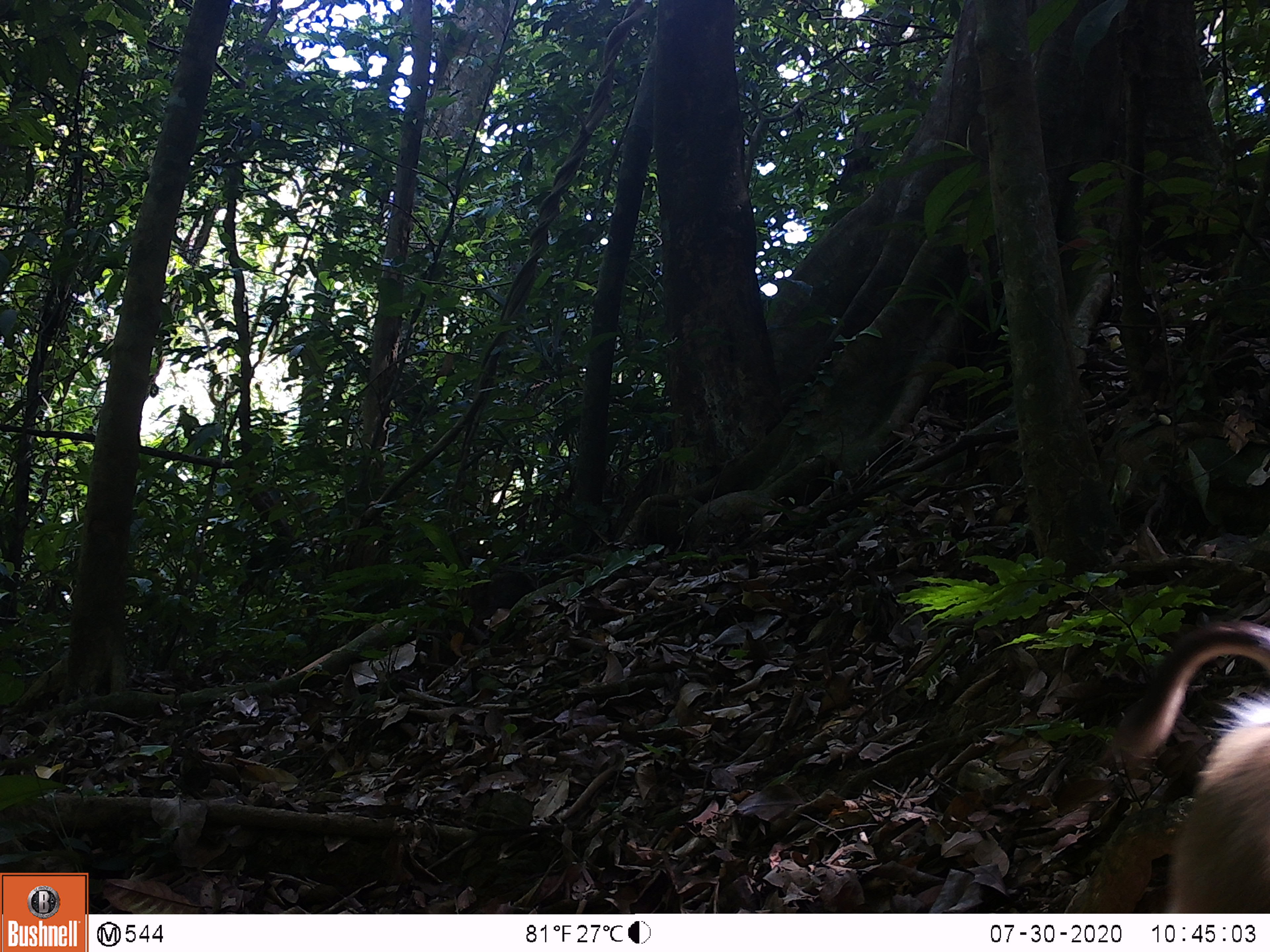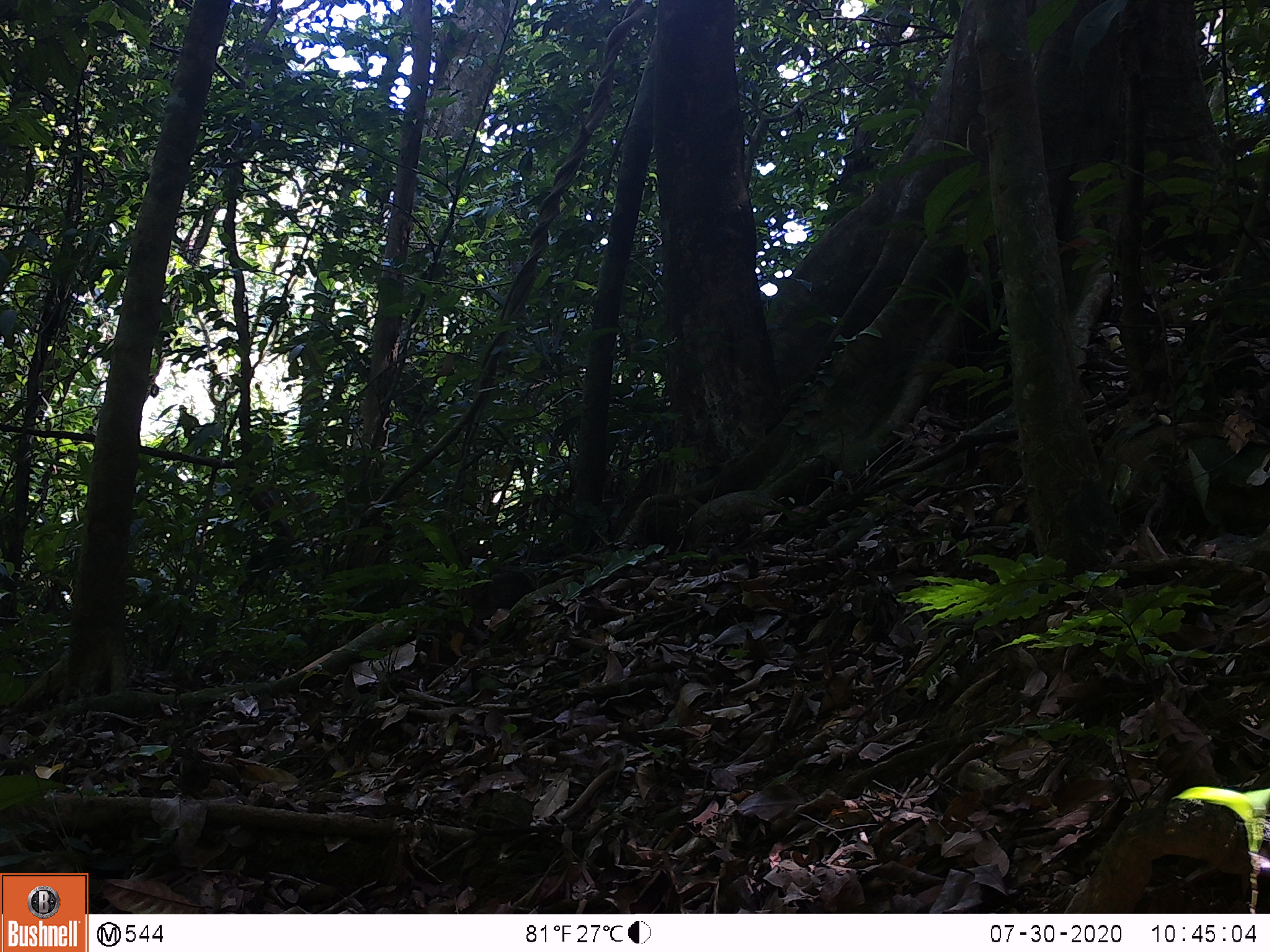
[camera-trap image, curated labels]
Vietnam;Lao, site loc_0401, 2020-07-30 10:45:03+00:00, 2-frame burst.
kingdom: Animalia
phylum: Chordata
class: Mammalia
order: Primates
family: Cercopithecidae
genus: Macaca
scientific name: Macaca nemestrina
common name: pig-tailed macaque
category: pig tailed macaque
Pig tailed macaque (pig-tailed macaque) (Macaca nemestrina). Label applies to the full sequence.